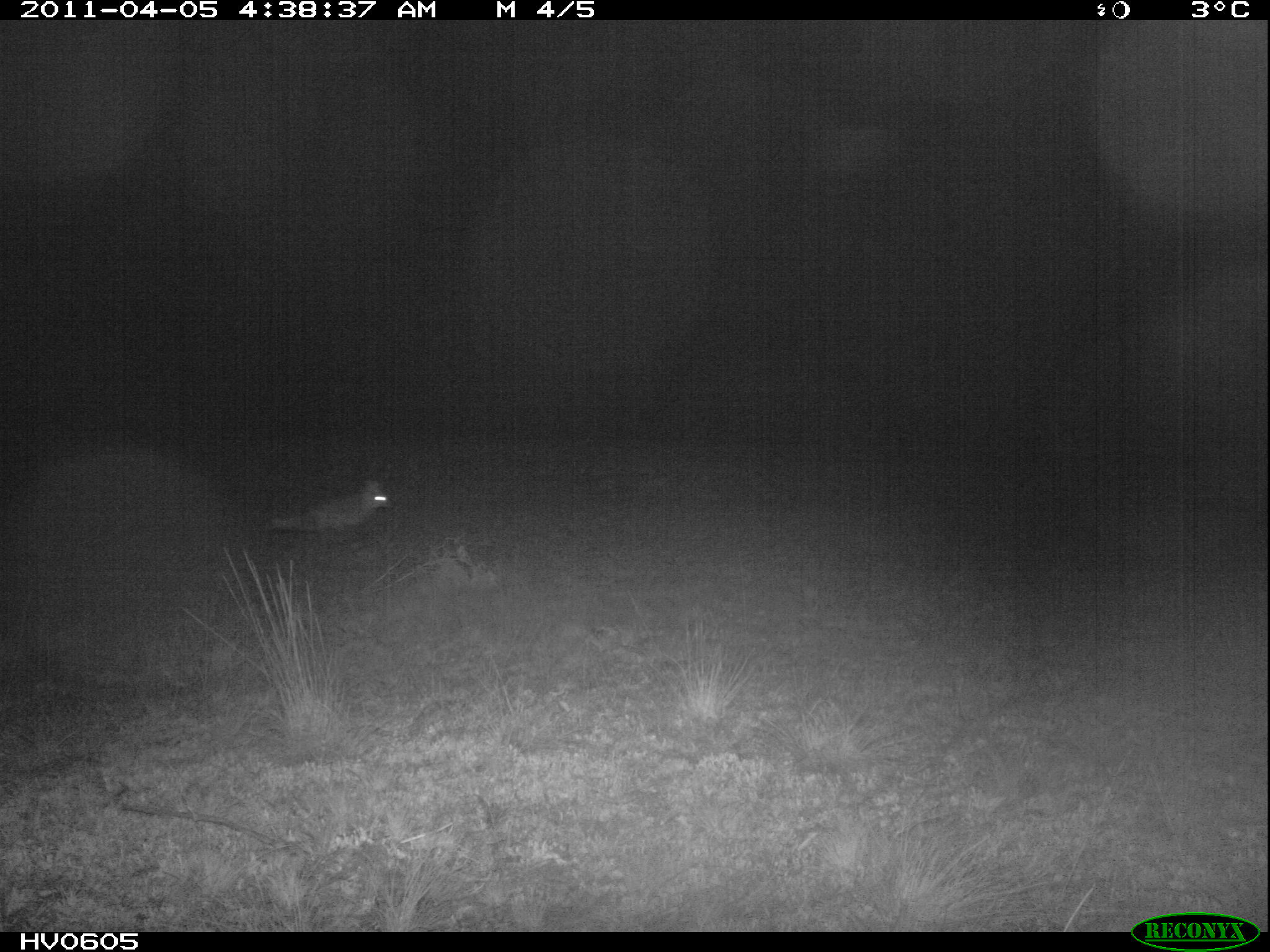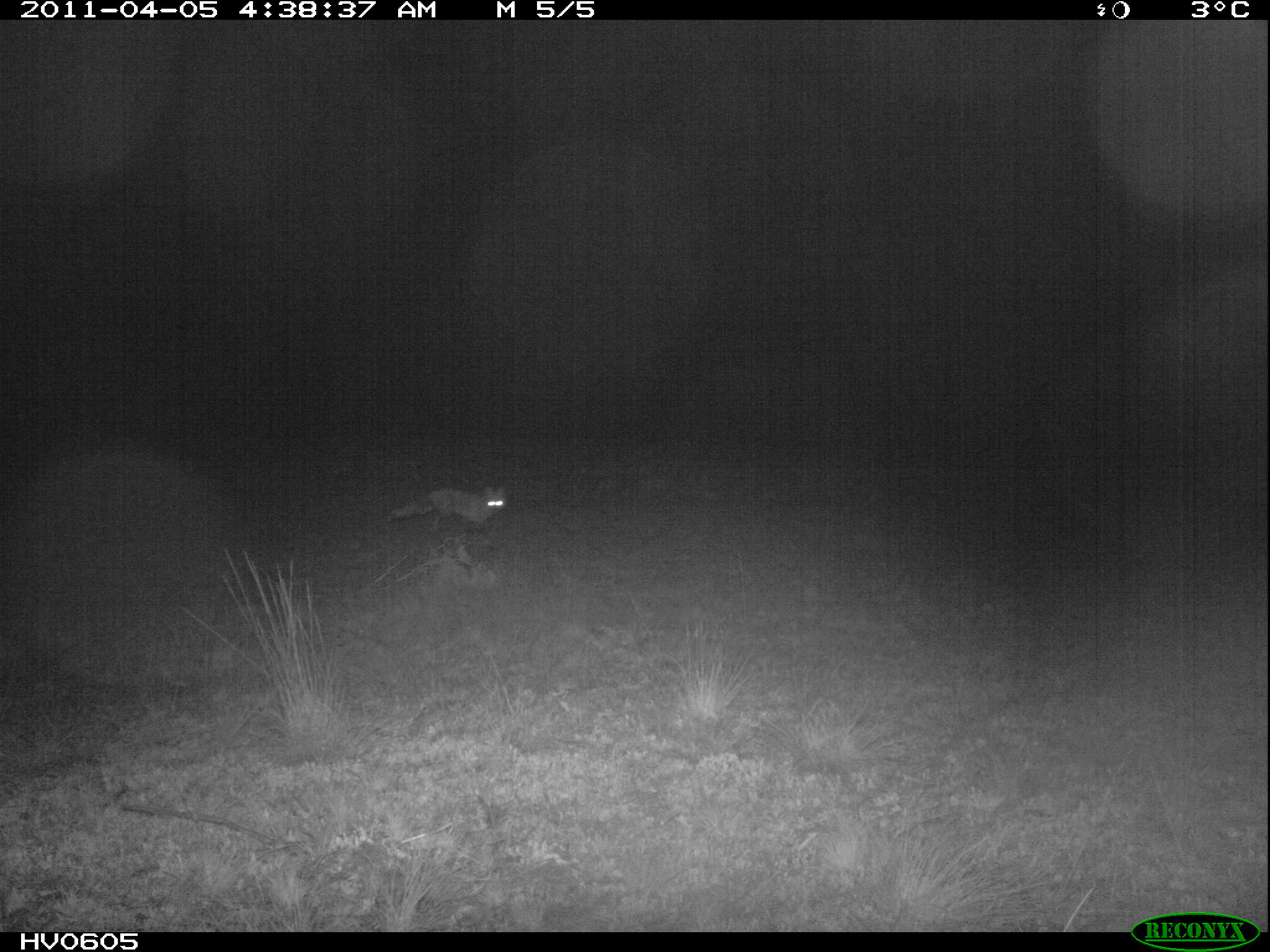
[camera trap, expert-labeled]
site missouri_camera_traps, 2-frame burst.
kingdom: Animalia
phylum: Chordata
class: Mammalia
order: Carnivora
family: Canidae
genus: Vulpes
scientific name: Vulpes vulpes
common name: red fox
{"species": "red fox (Vulpes vulpes)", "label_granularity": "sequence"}